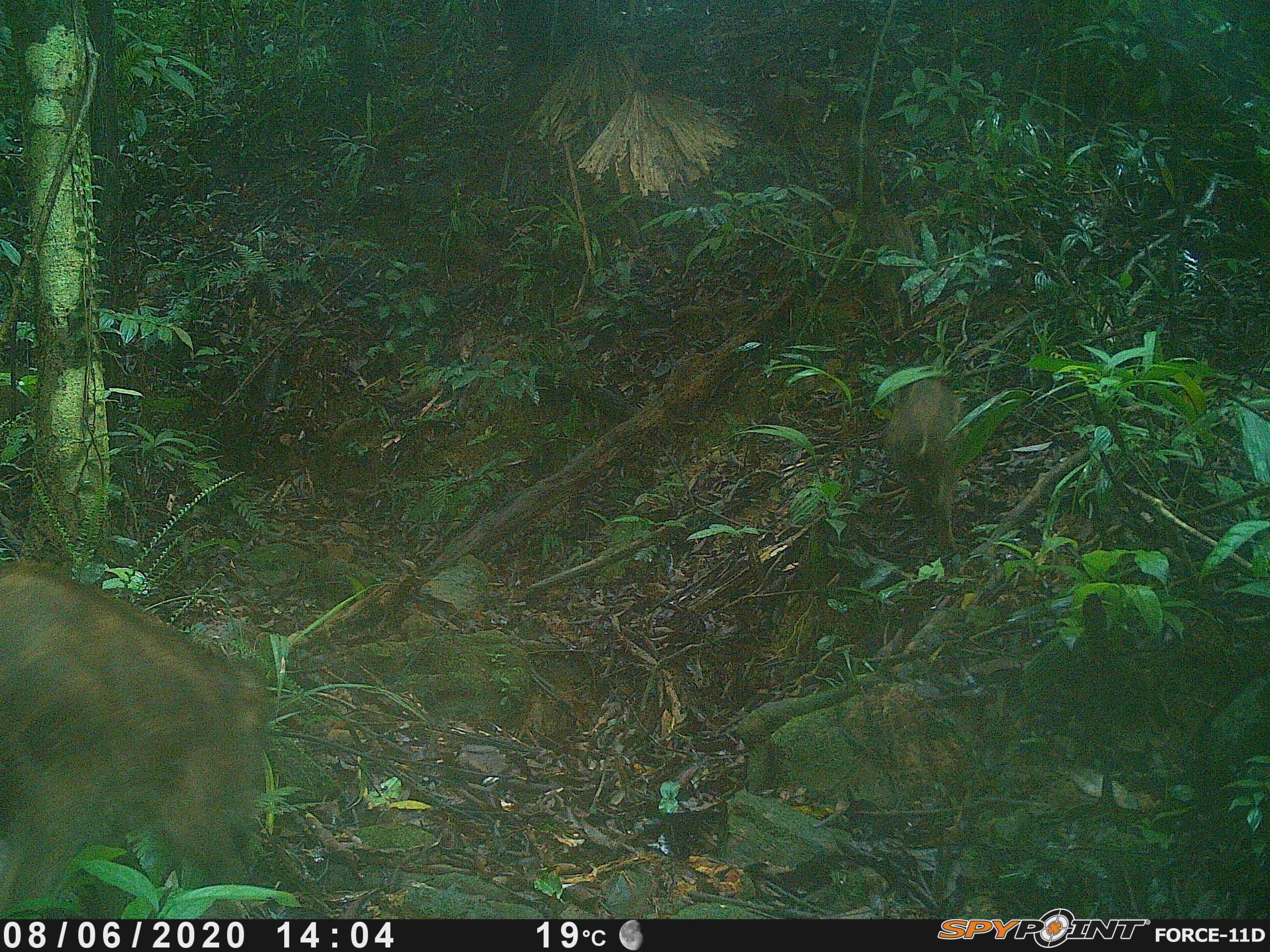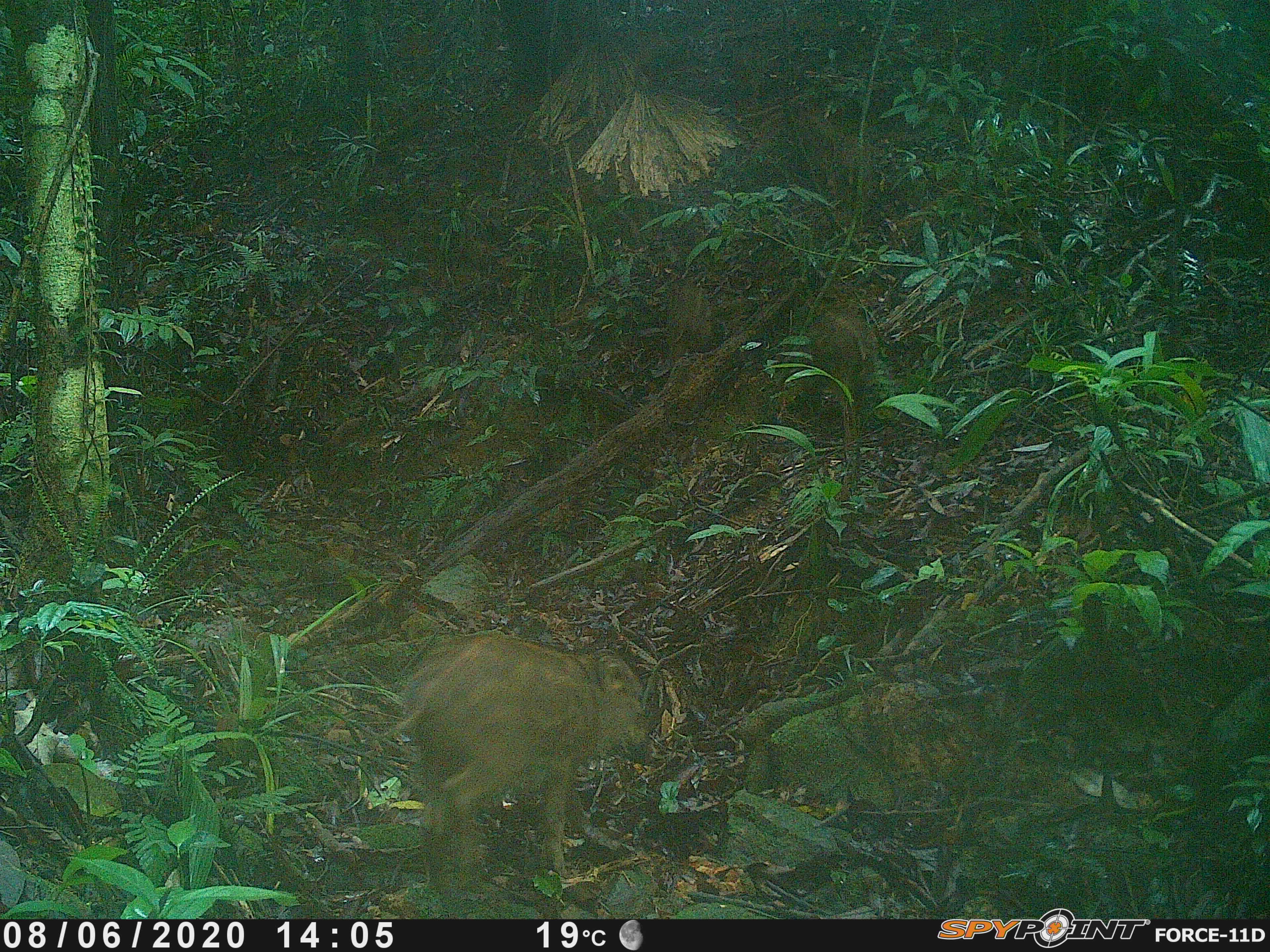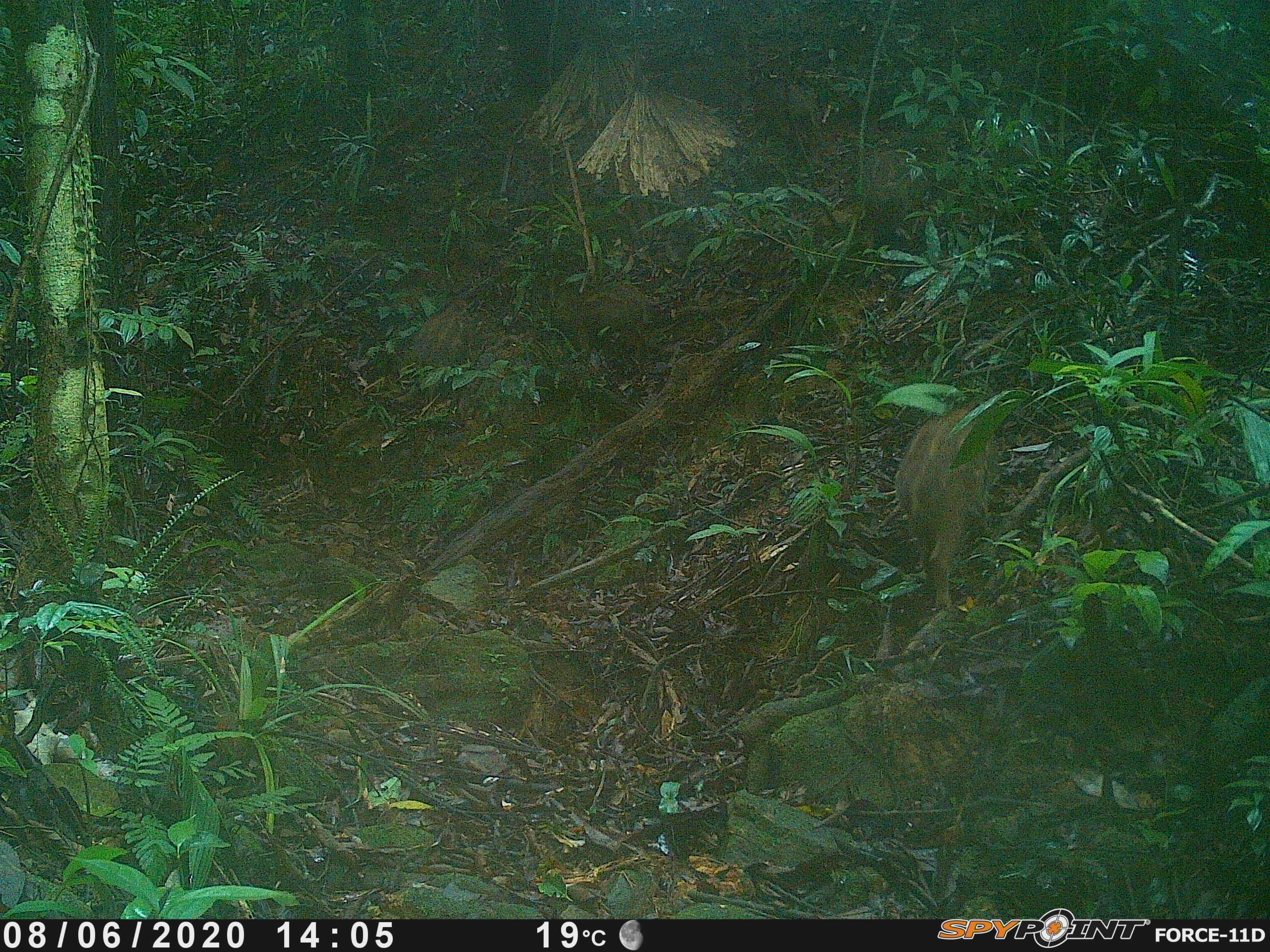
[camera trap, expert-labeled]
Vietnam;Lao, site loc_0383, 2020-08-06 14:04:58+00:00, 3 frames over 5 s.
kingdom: Animalia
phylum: Chordata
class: Mammalia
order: Artiodactyla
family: Suidae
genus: Sus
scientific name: Sus scrofa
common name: eurasian wild pig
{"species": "eurasian wild pig (Sus scrofa)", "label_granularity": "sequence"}